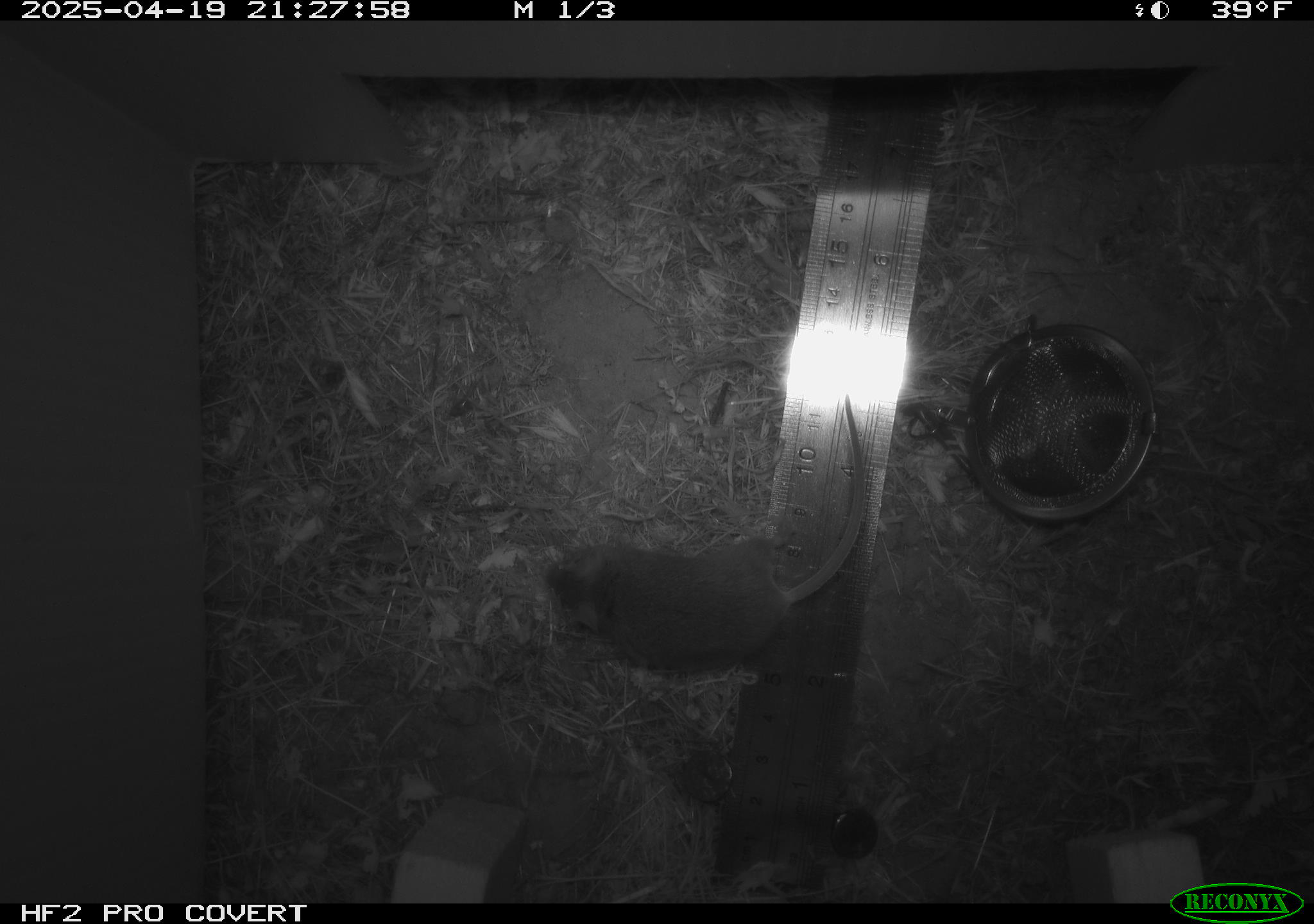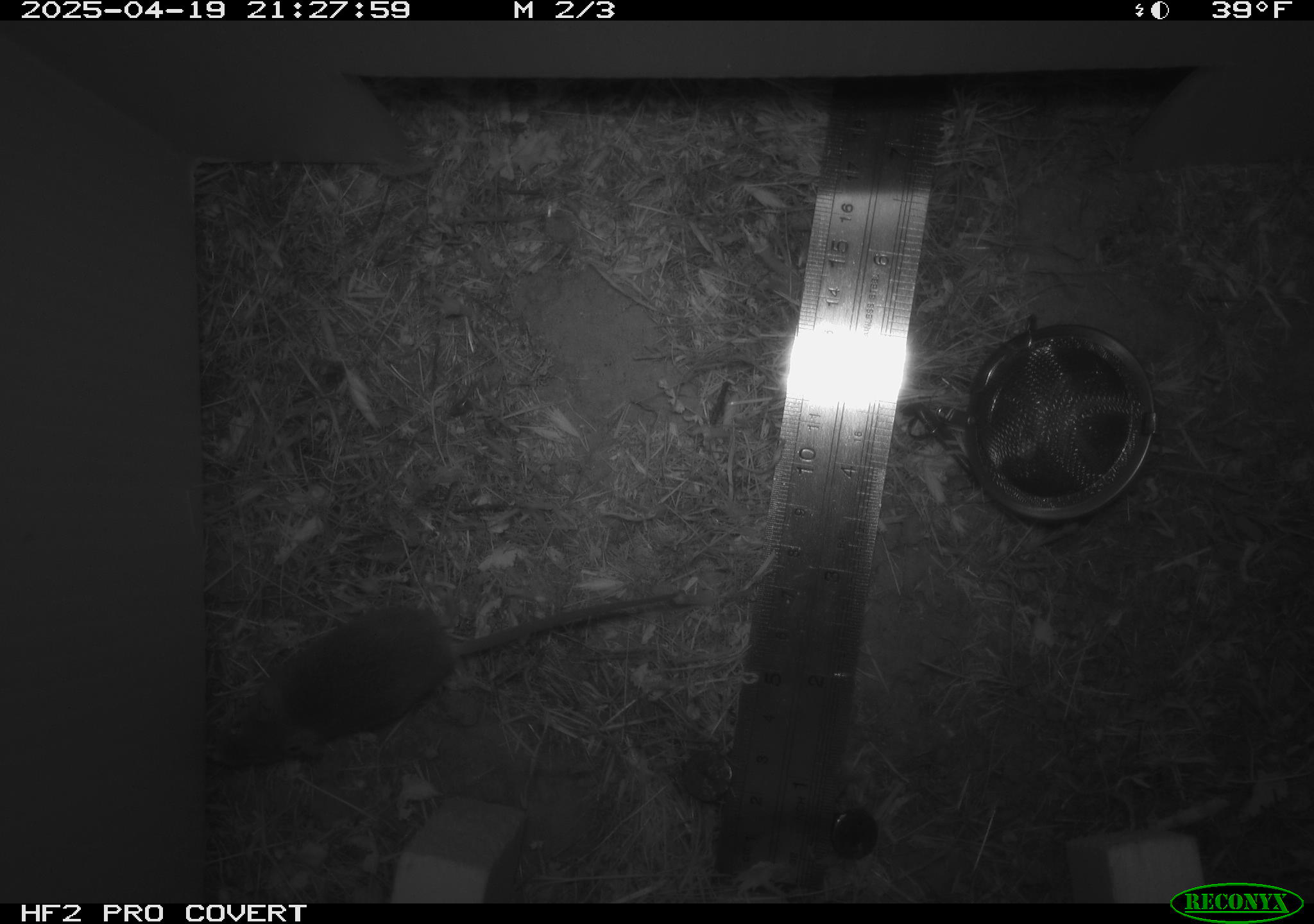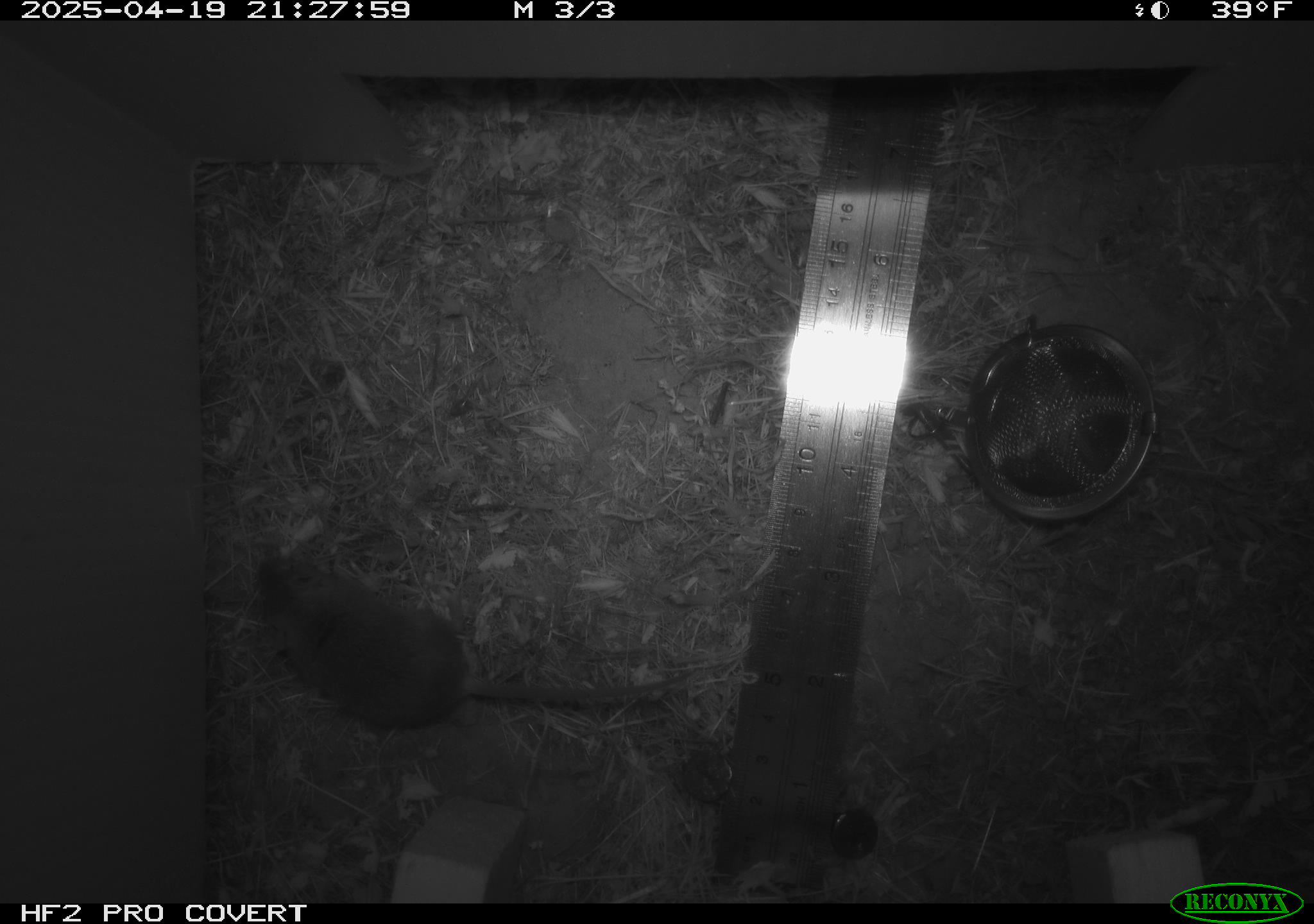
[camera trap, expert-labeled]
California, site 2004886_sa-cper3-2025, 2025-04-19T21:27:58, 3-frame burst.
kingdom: Animalia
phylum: Chordata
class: Mammalia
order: Rodentia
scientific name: Rodentia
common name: rodent